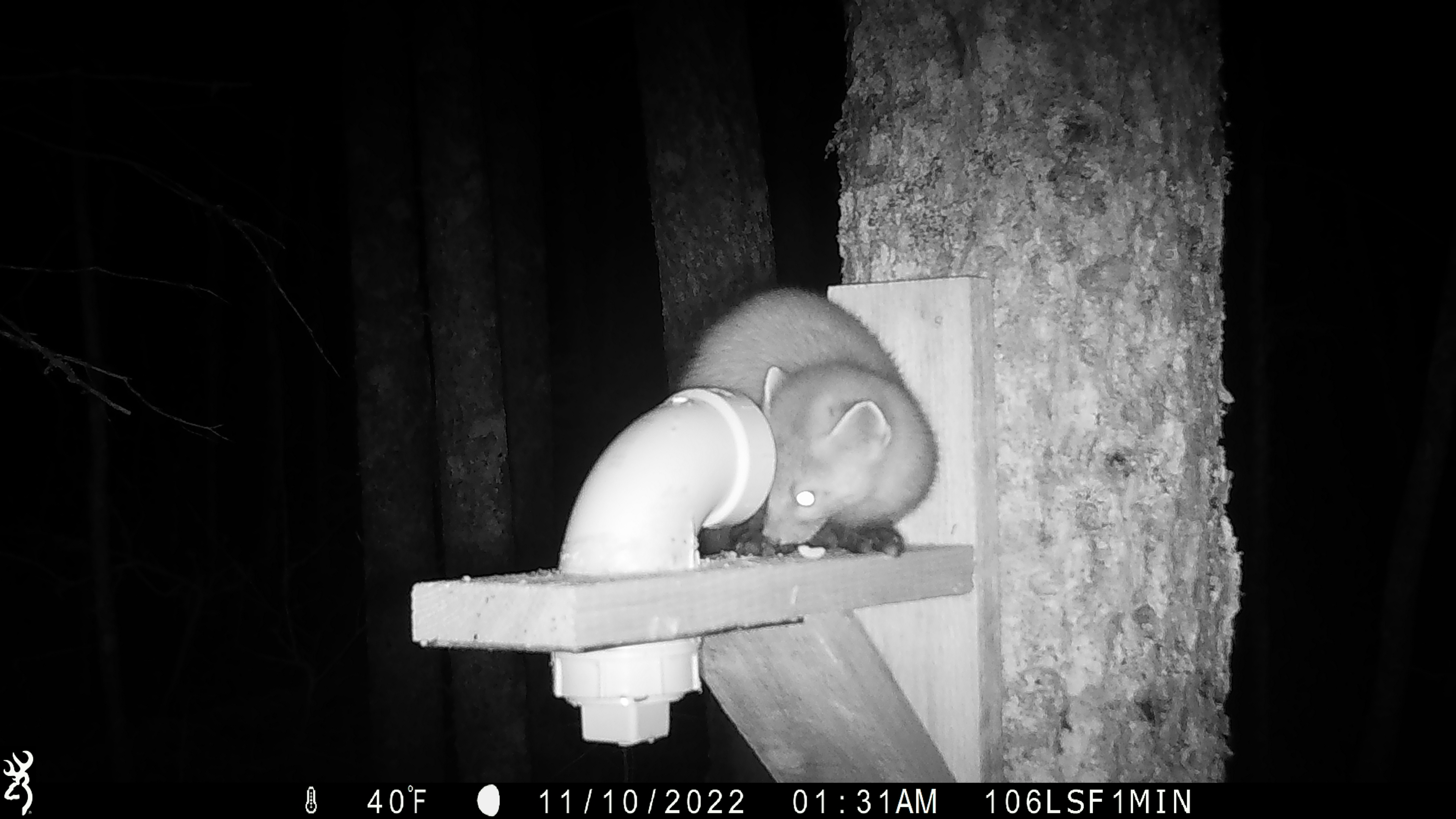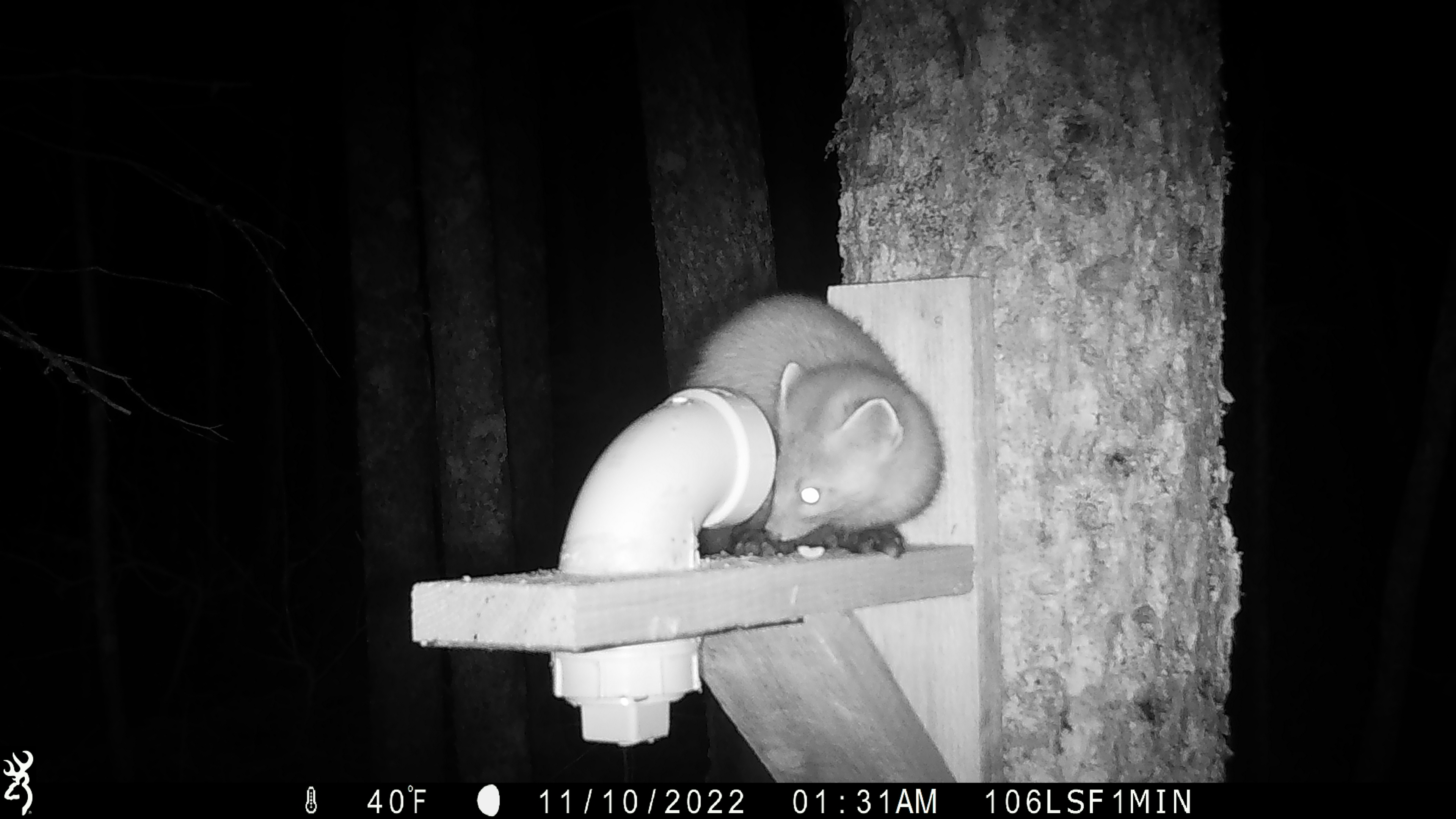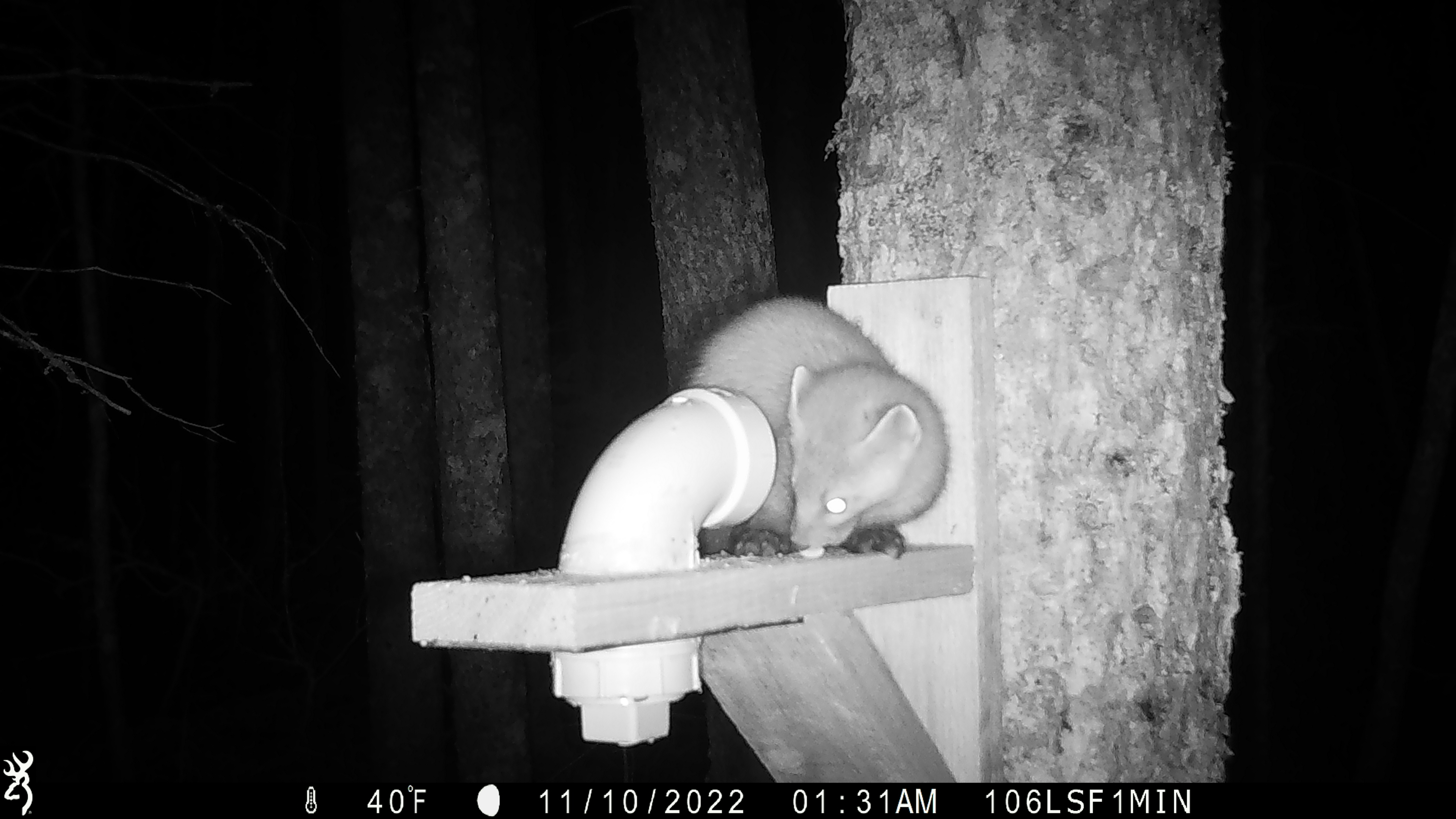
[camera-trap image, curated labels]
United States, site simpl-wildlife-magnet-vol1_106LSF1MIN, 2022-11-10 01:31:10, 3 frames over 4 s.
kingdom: Animalia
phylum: Chordata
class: Mammalia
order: Carnivora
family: Mustelidae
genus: Martes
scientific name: Martes americana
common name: american marten